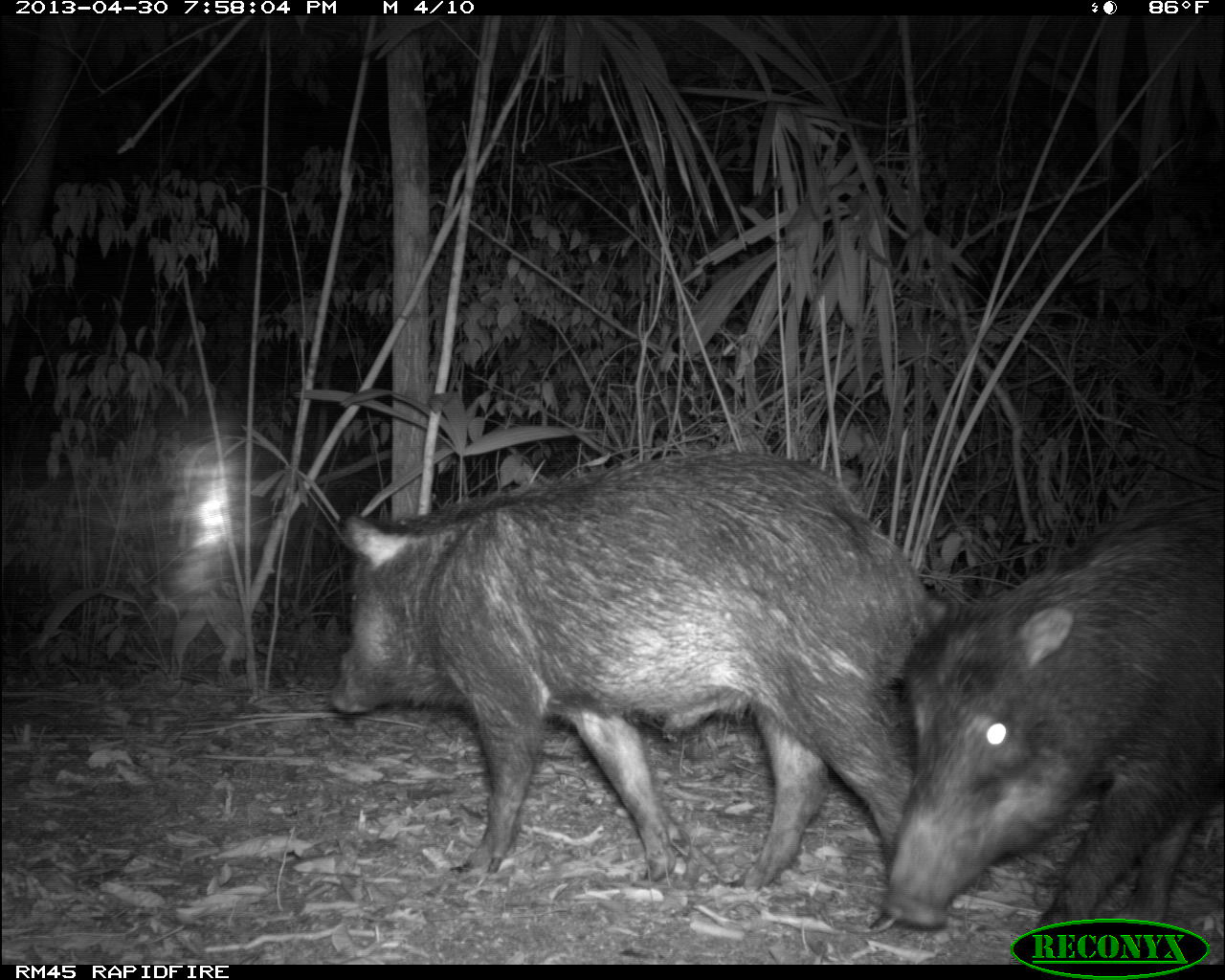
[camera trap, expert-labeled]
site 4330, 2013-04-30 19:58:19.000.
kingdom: Animalia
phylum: Chordata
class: Mammalia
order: Artiodactyla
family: Tayassuidae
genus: Tayassu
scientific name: Tayassu pecari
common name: white-lipped peccary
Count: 6.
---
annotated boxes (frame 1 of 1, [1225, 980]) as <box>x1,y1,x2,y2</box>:
tayassu pecari: <box>321,448,930,892</box>; <box>872,476,1225,933</box>